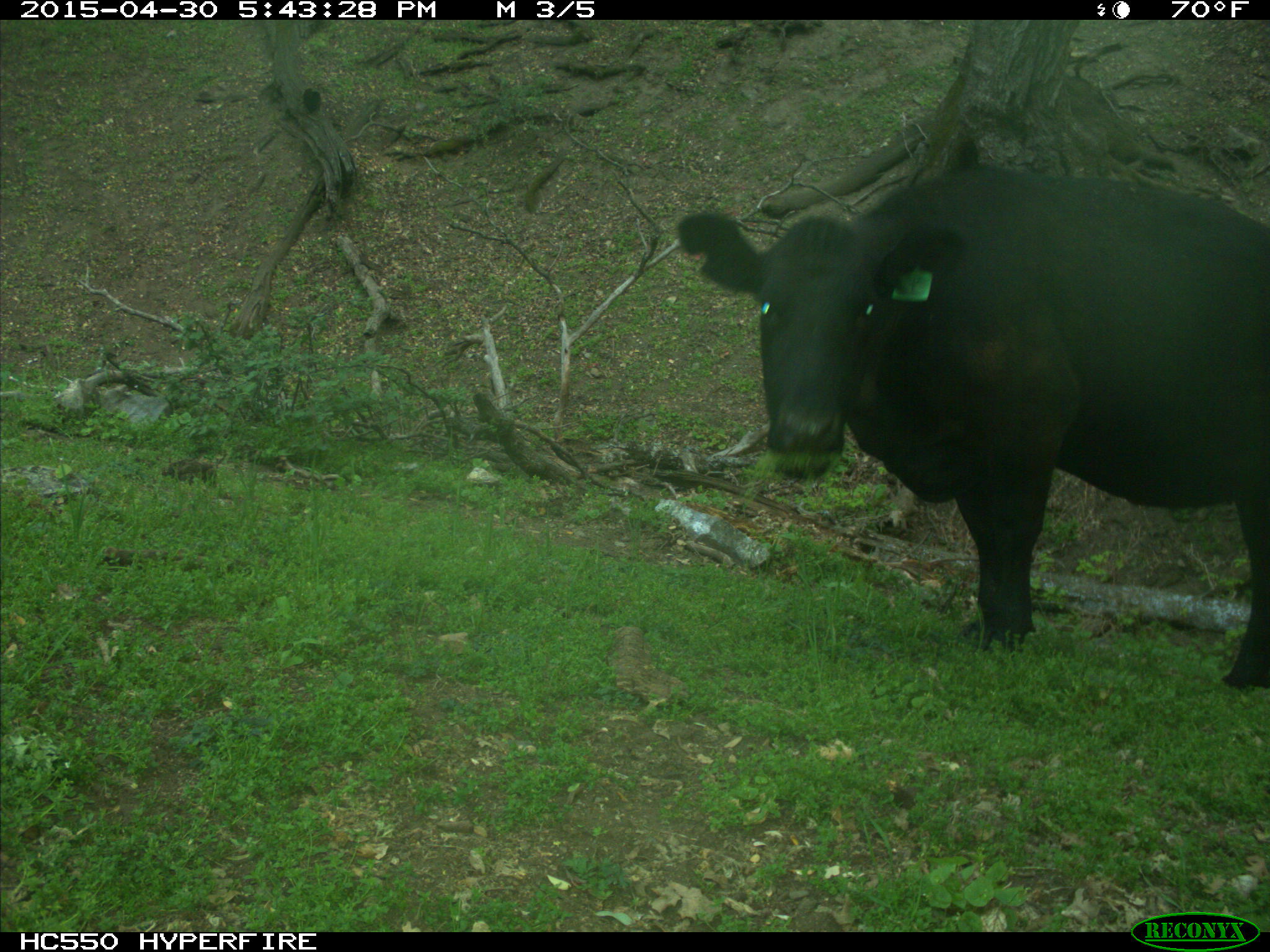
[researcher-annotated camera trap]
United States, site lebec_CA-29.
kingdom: Animalia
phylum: Chordata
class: Mammalia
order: Artiodactyla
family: Bovidae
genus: Bos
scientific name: Bos taurus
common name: domestic cow